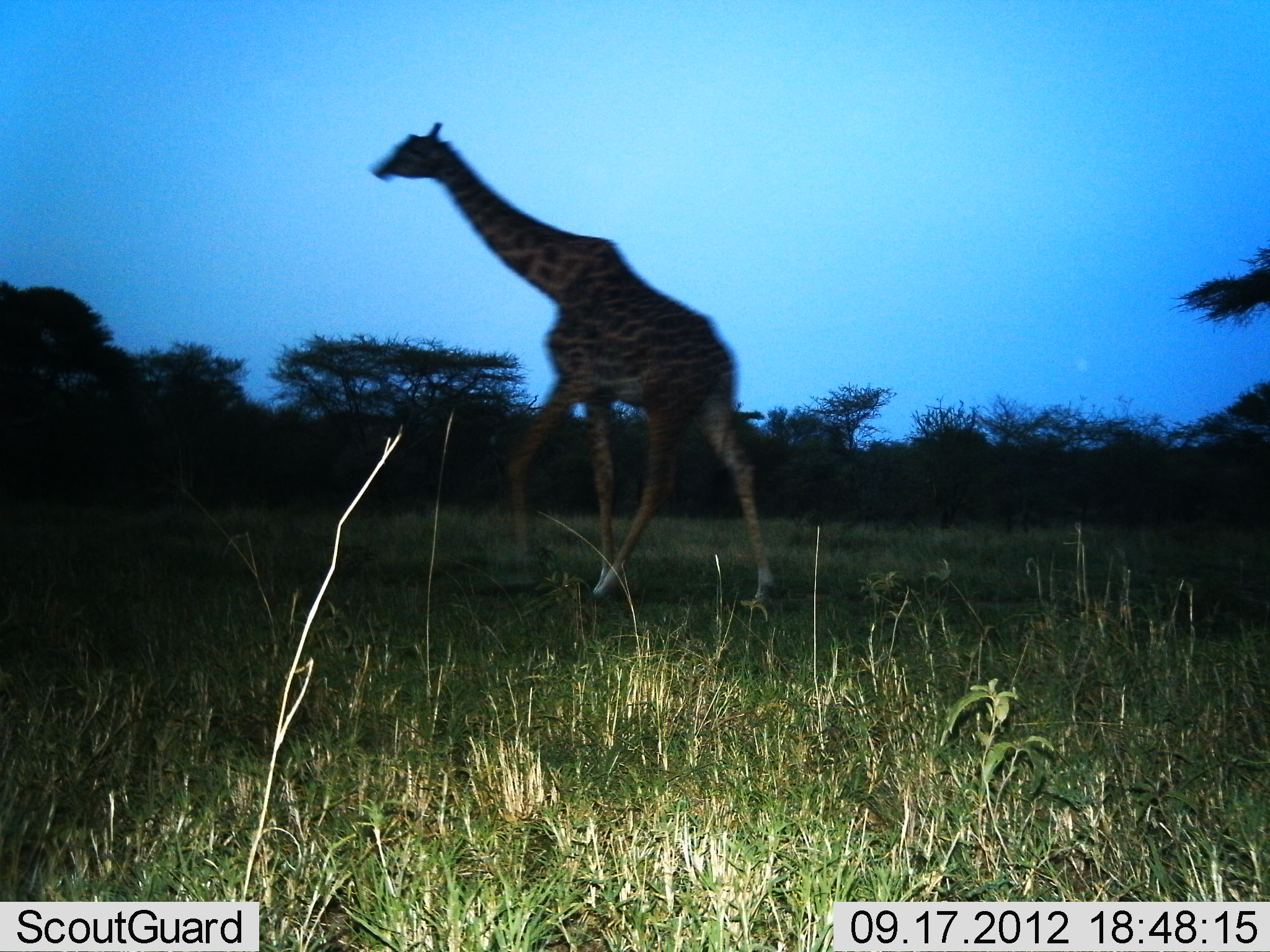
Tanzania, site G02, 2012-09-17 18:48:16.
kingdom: Animalia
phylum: Chordata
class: Mammalia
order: Artiodactyla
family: Giraffidae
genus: Giraffa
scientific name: Giraffa camelopardalis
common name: giraffe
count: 1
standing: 10%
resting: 0%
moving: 90%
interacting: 0%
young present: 0%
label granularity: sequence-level